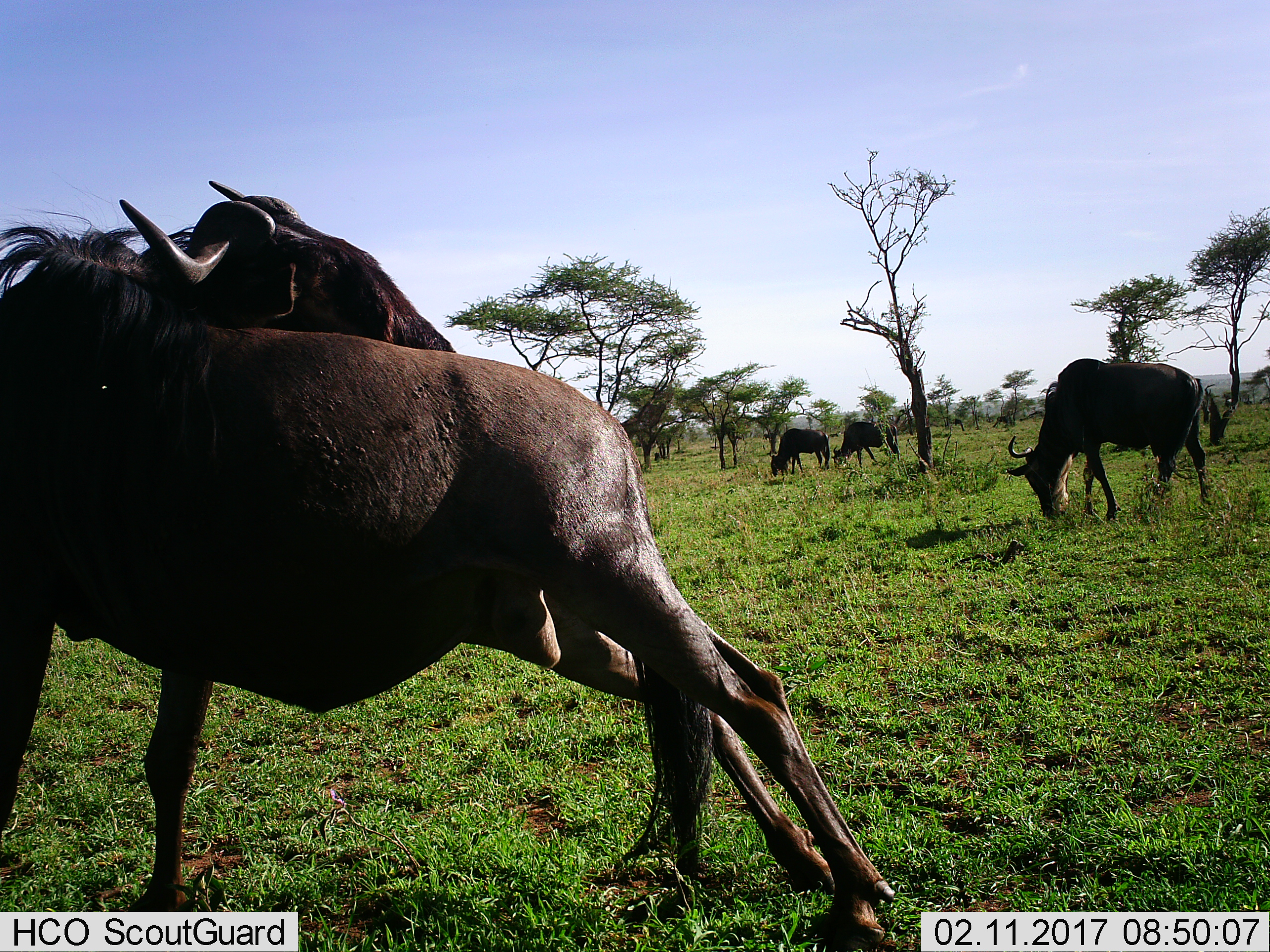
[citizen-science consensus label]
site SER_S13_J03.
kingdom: Animalia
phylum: Chordata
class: Mammalia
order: Artiodactyla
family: Bovidae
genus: Connochaetes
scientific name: Connochaetes taurinus taurinus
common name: blue wildebeest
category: wildebeestblue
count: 5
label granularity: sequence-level